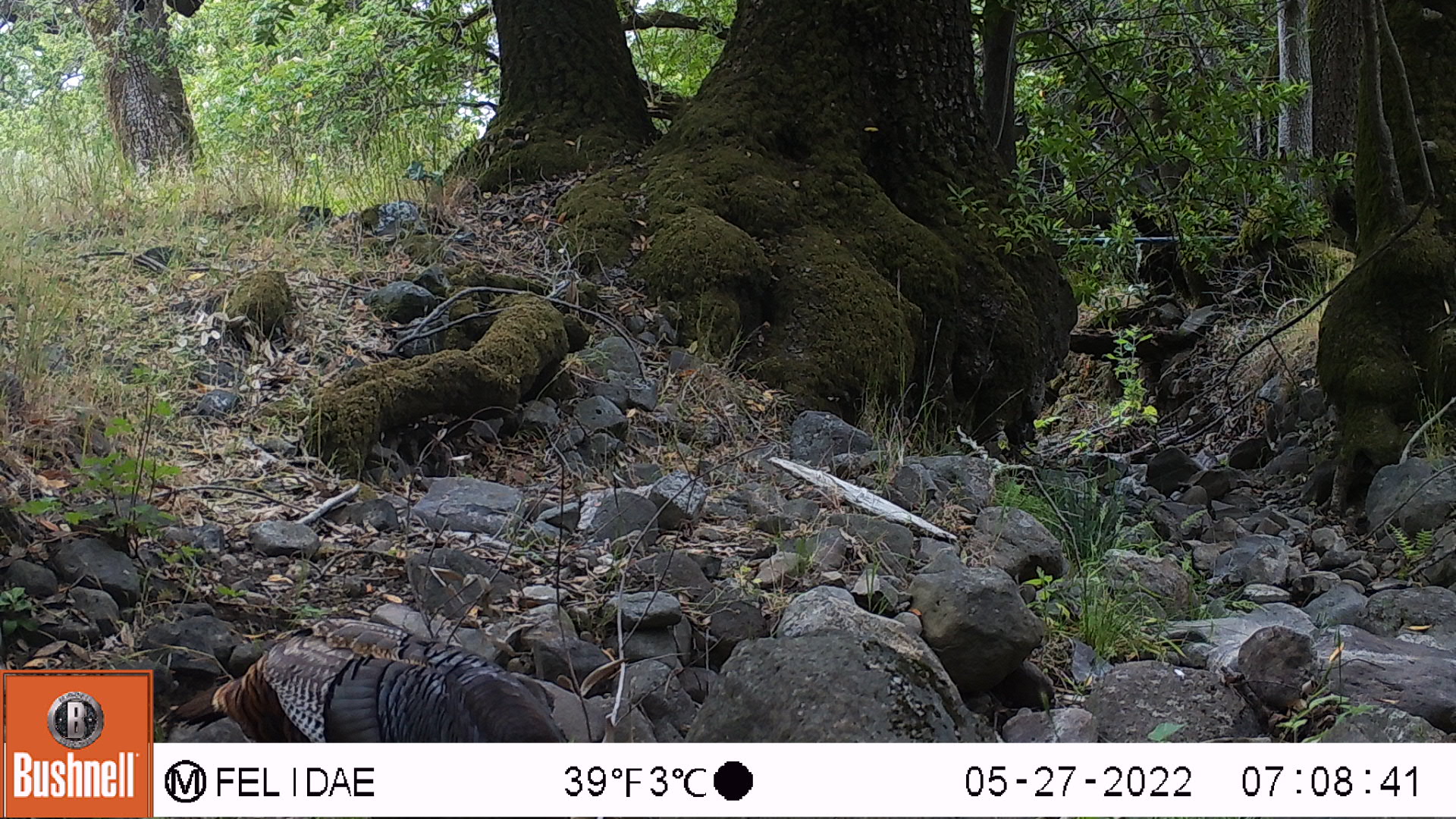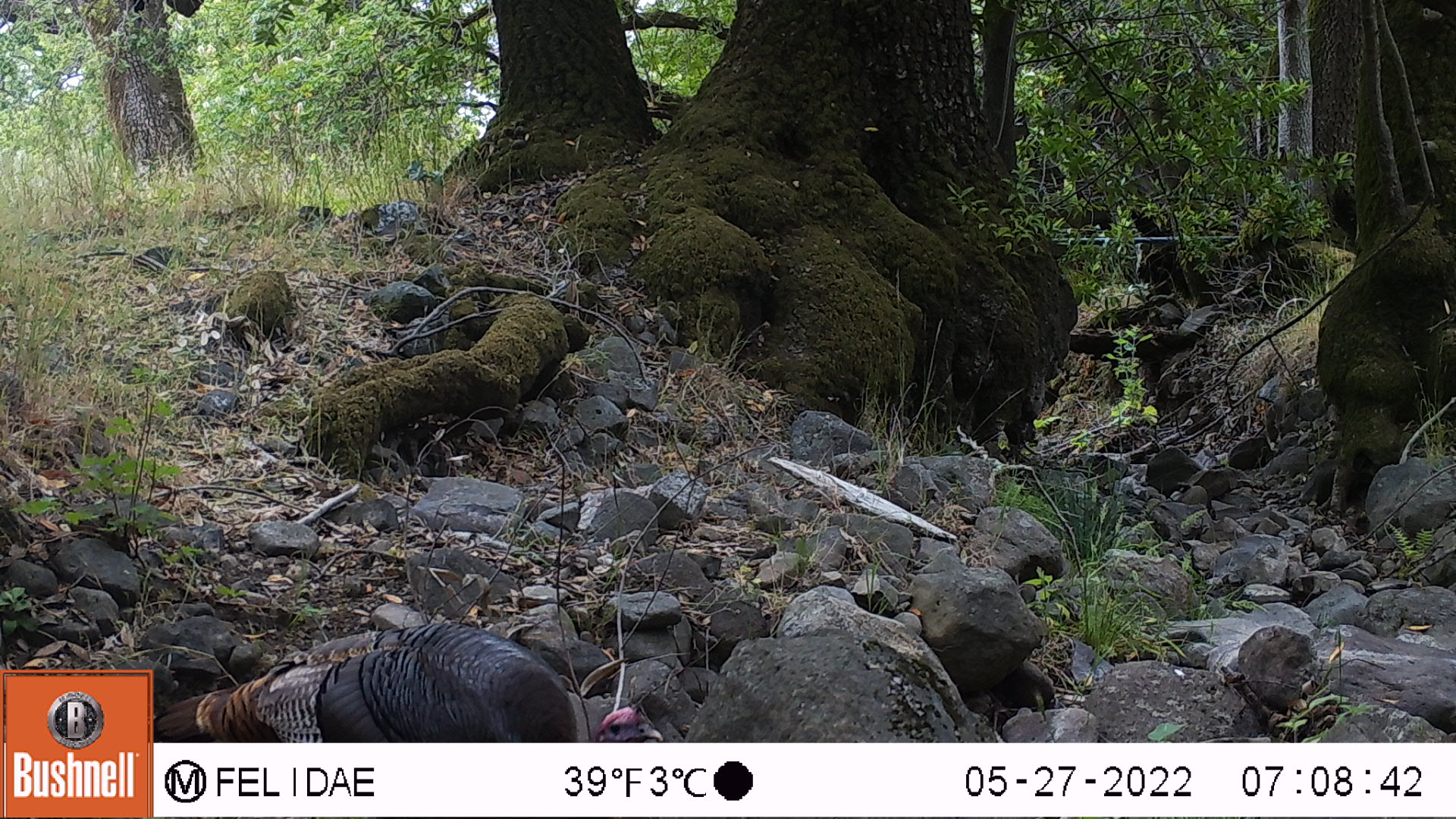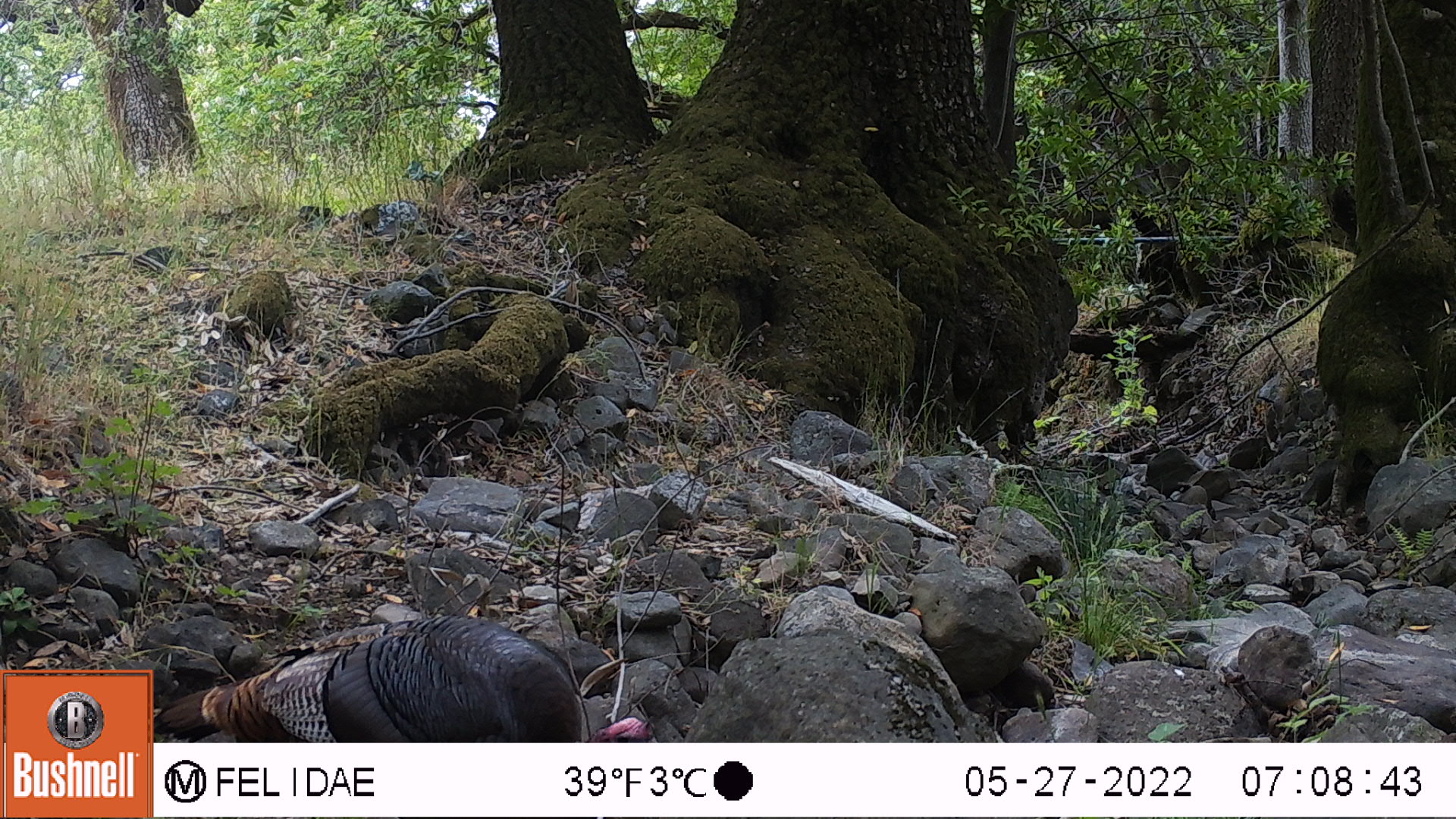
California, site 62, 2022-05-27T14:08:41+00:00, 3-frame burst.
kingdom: Animalia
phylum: Chordata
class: Aves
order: Galliformes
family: Phasianidae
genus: Meleagris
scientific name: Meleagris gallopavo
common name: turkey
Turkey (Meleagris gallopavo).